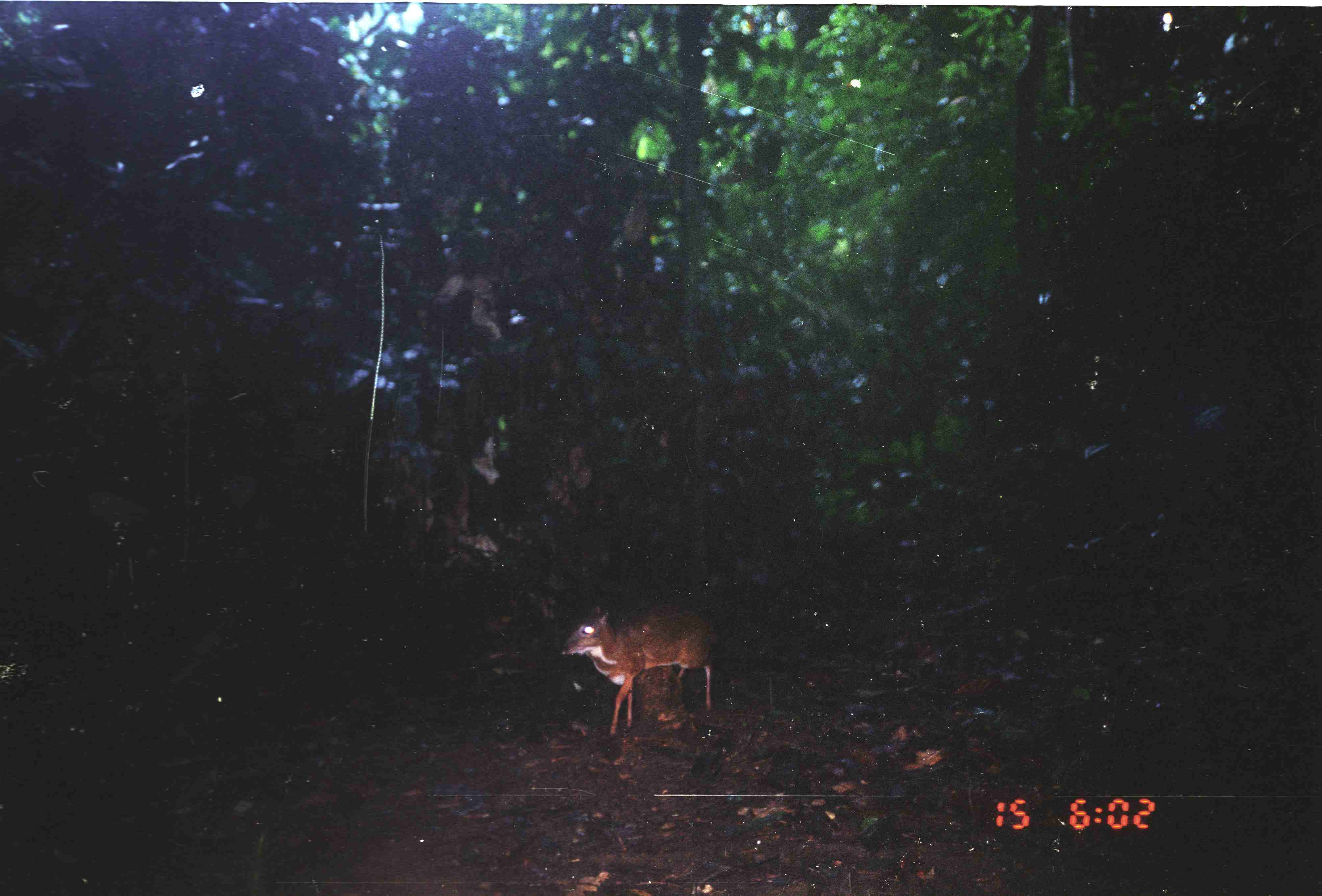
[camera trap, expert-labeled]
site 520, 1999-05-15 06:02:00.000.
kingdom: Animalia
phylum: Chordata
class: Mammalia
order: Artiodactyla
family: Tragulidae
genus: Tragulus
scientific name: Tragulus javanicus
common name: javan chevrotain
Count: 1.